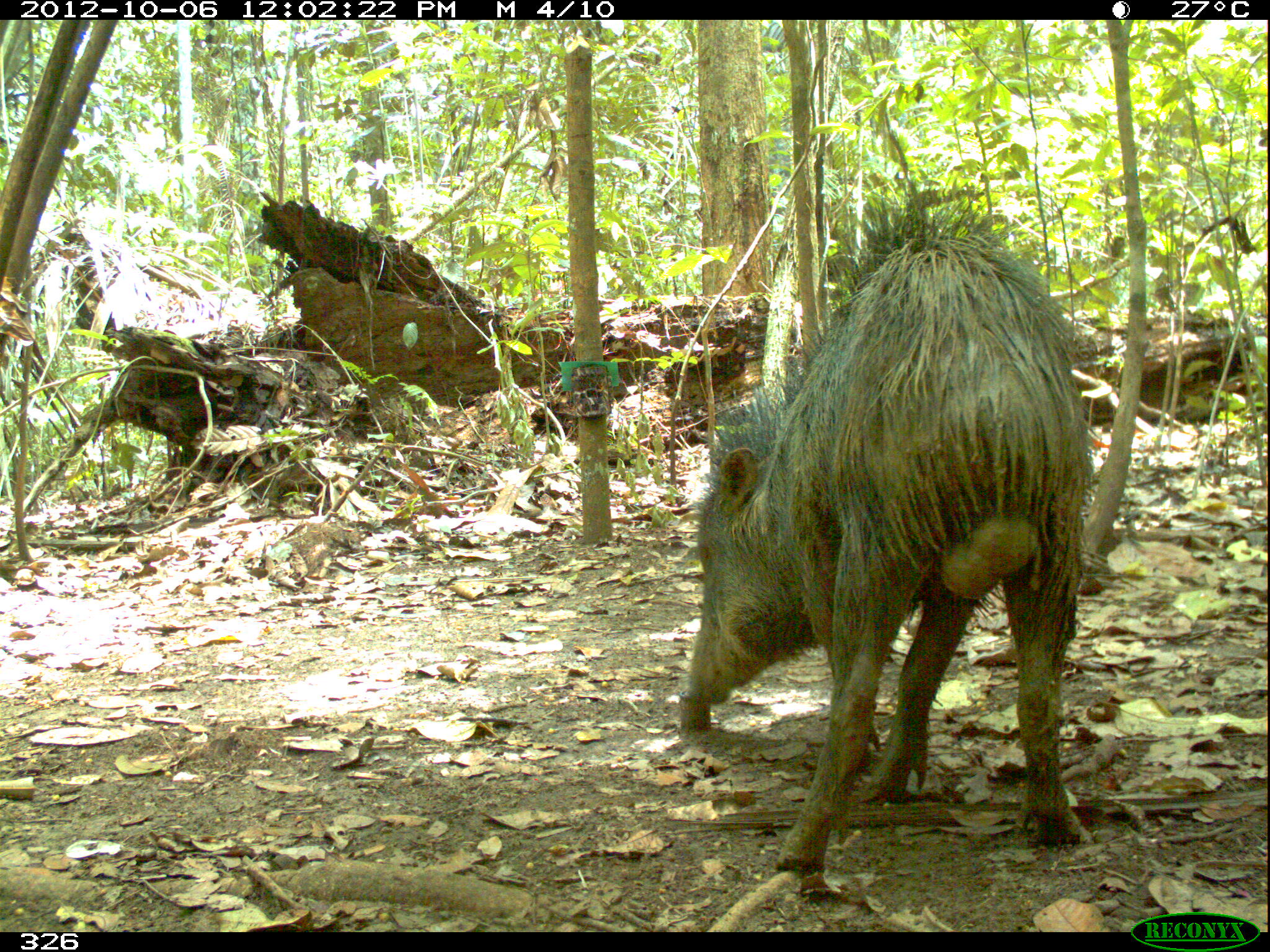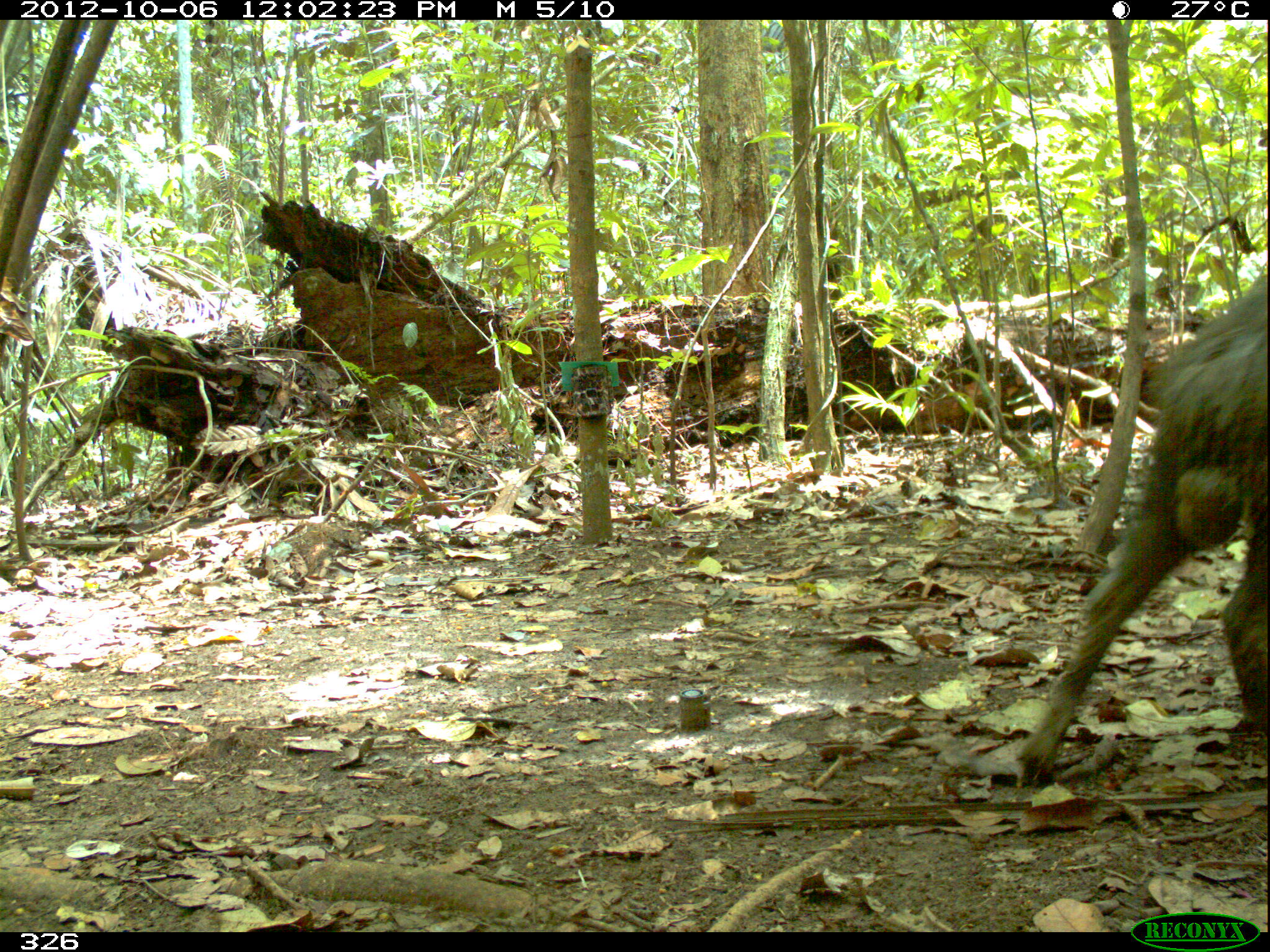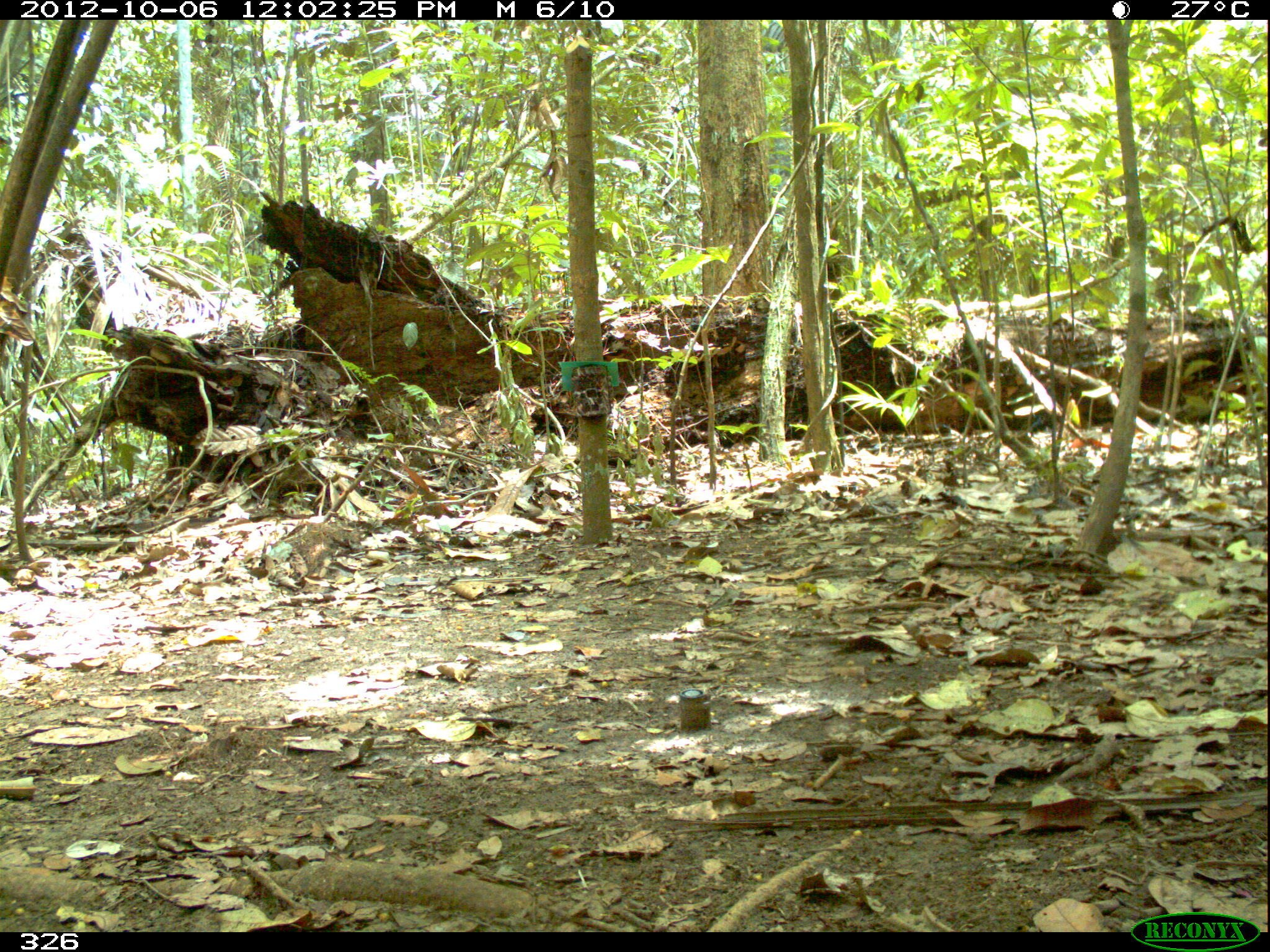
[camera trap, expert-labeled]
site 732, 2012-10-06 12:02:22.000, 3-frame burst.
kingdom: Animalia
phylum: Chordata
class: Mammalia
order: Artiodactyla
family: Tayassuidae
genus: Tayassu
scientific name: Tayassu pecari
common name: white-lipped peccary